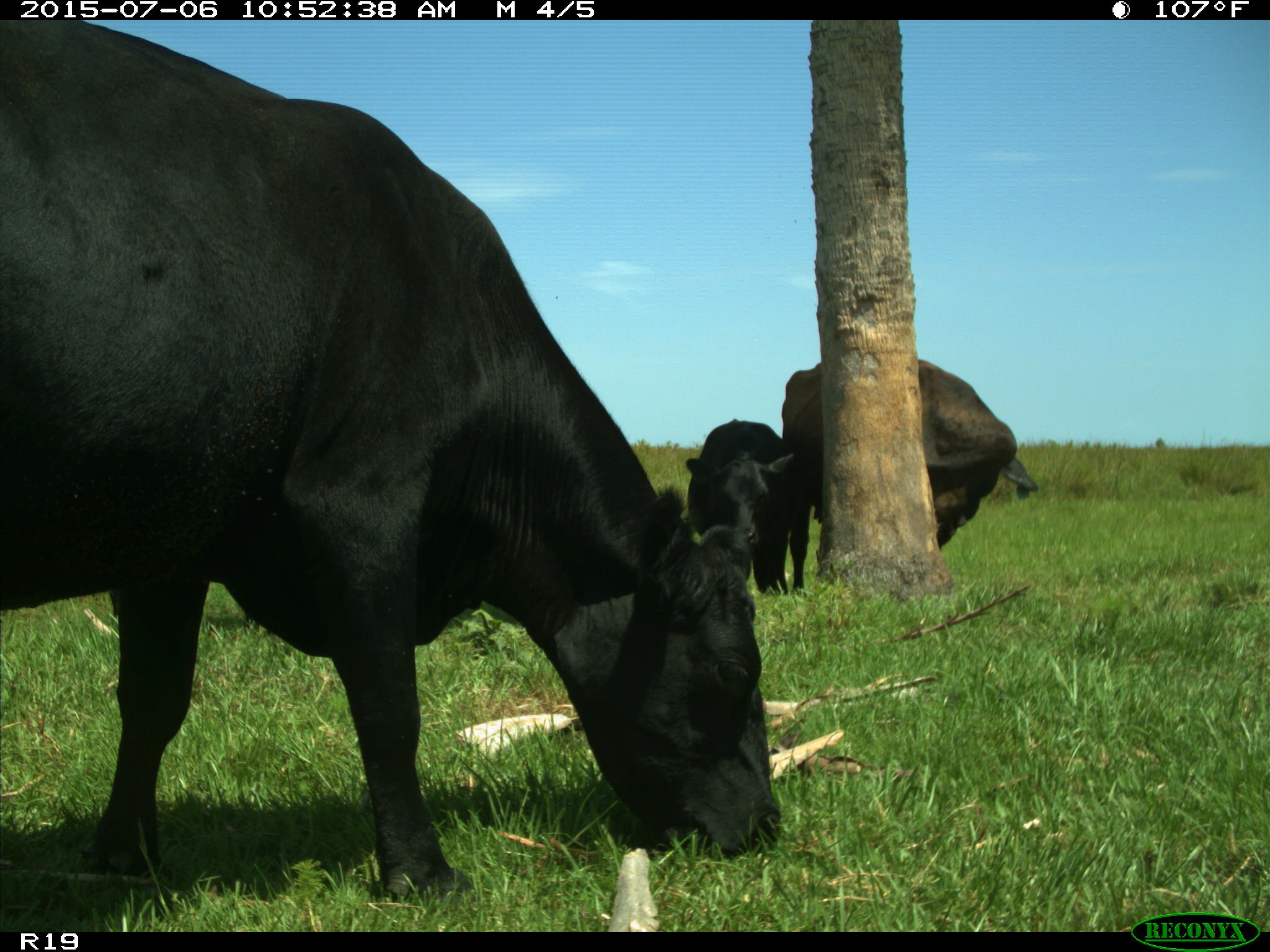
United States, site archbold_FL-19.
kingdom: Animalia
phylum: Chordata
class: Mammalia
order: Artiodactyla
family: Bovidae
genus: Bos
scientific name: Bos taurus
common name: domestic cow